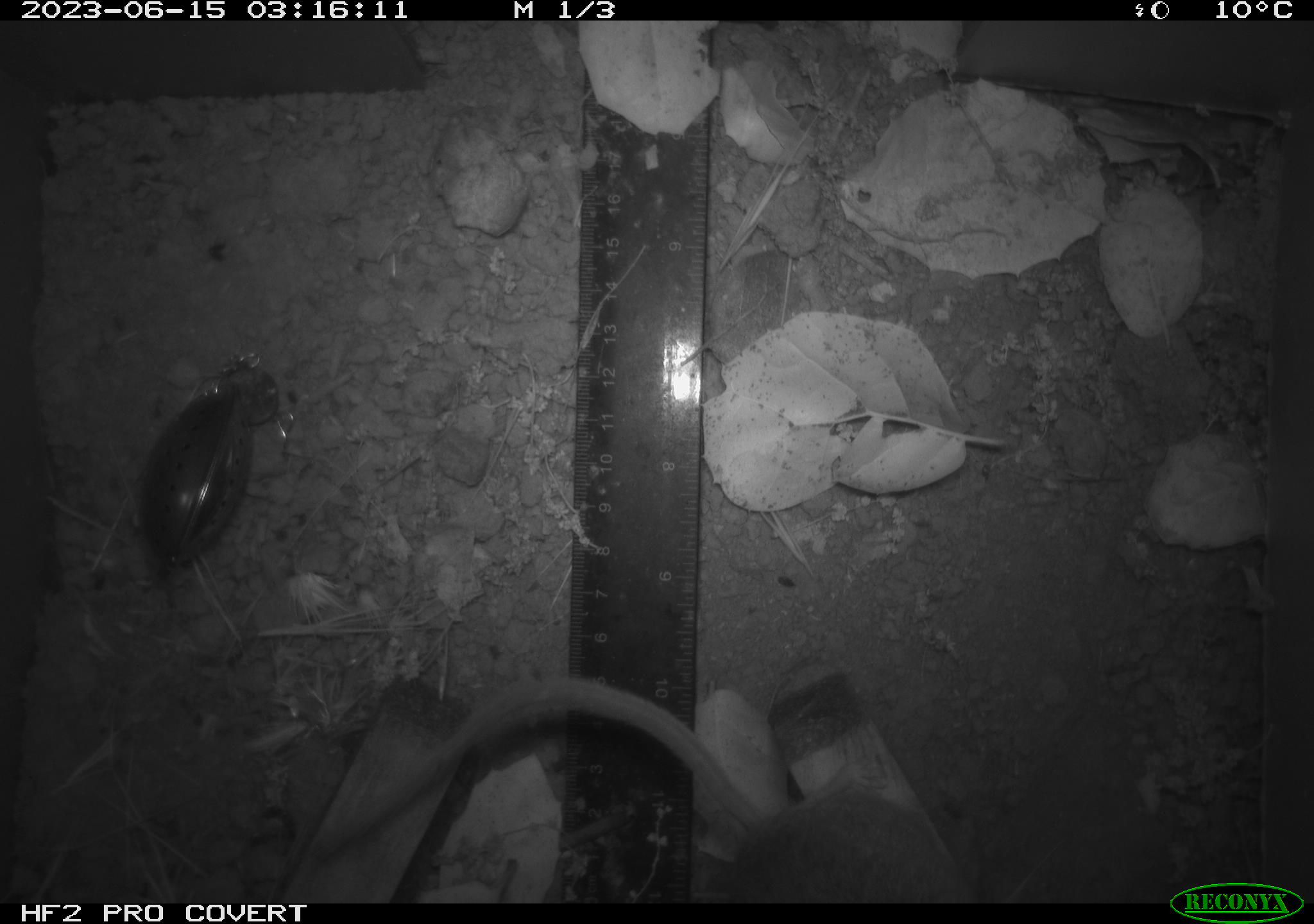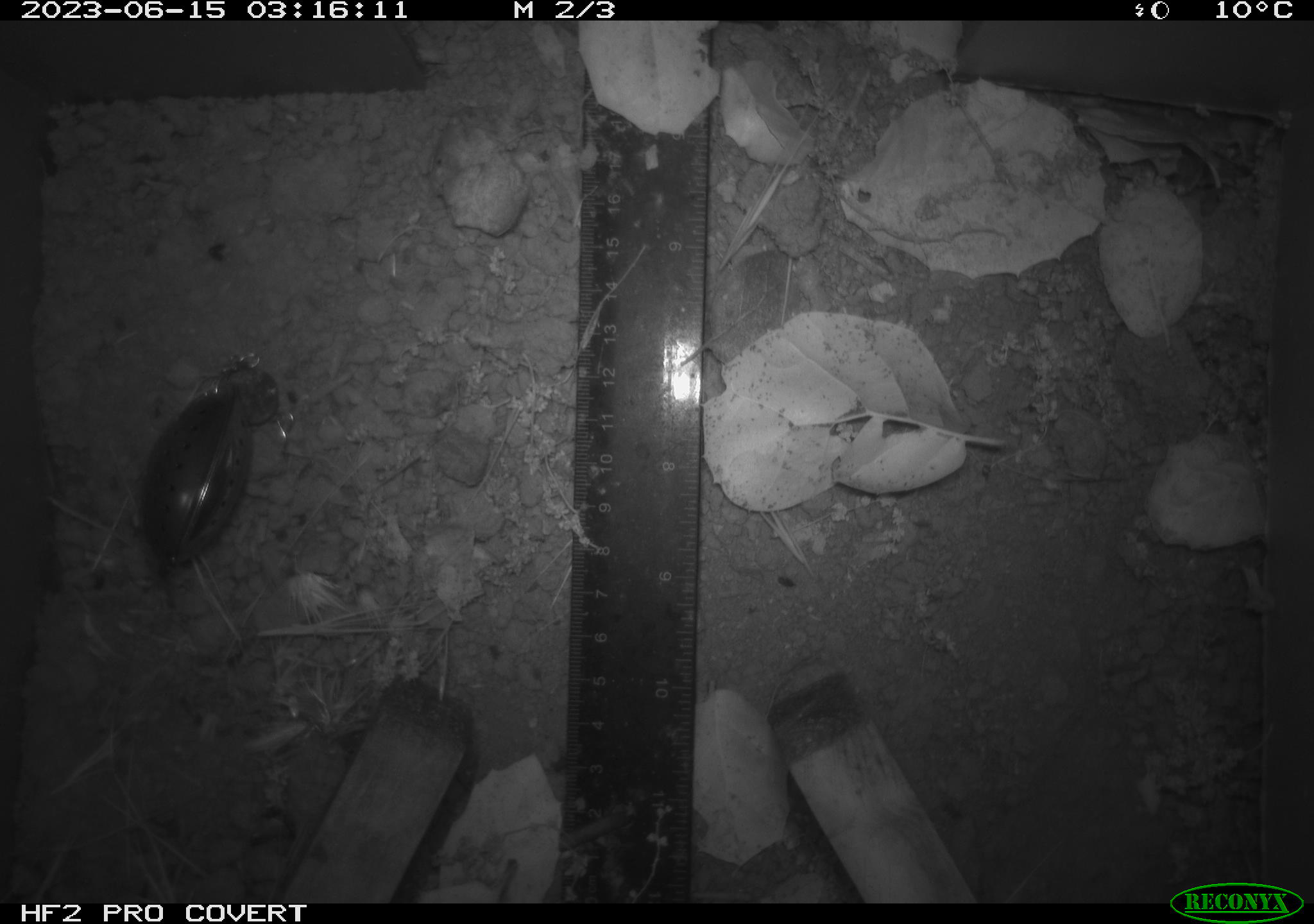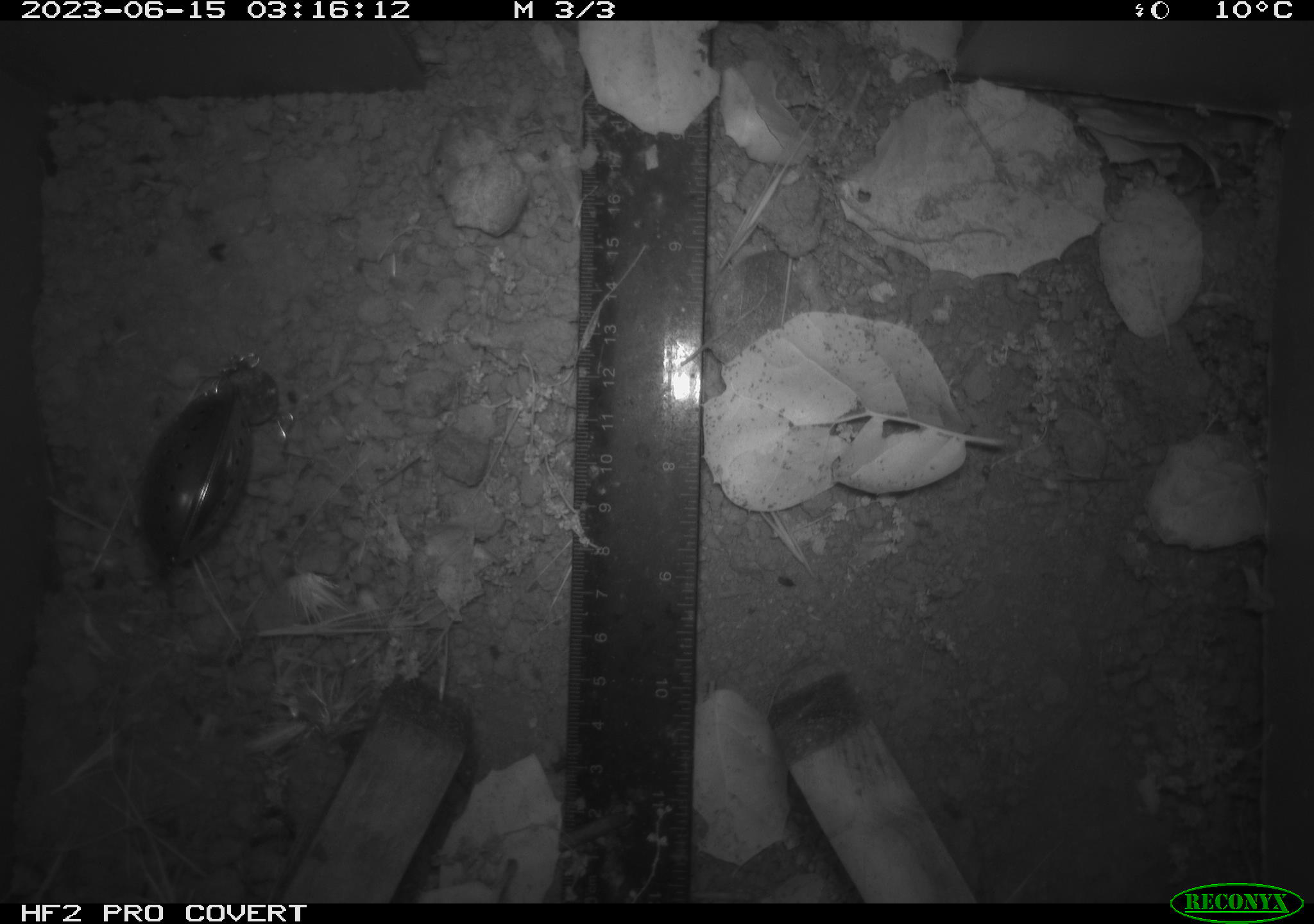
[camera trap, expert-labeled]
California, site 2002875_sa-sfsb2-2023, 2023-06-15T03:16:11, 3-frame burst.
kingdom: Animalia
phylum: Chordata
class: Mammalia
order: Rodentia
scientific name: Rodentia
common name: mouse species